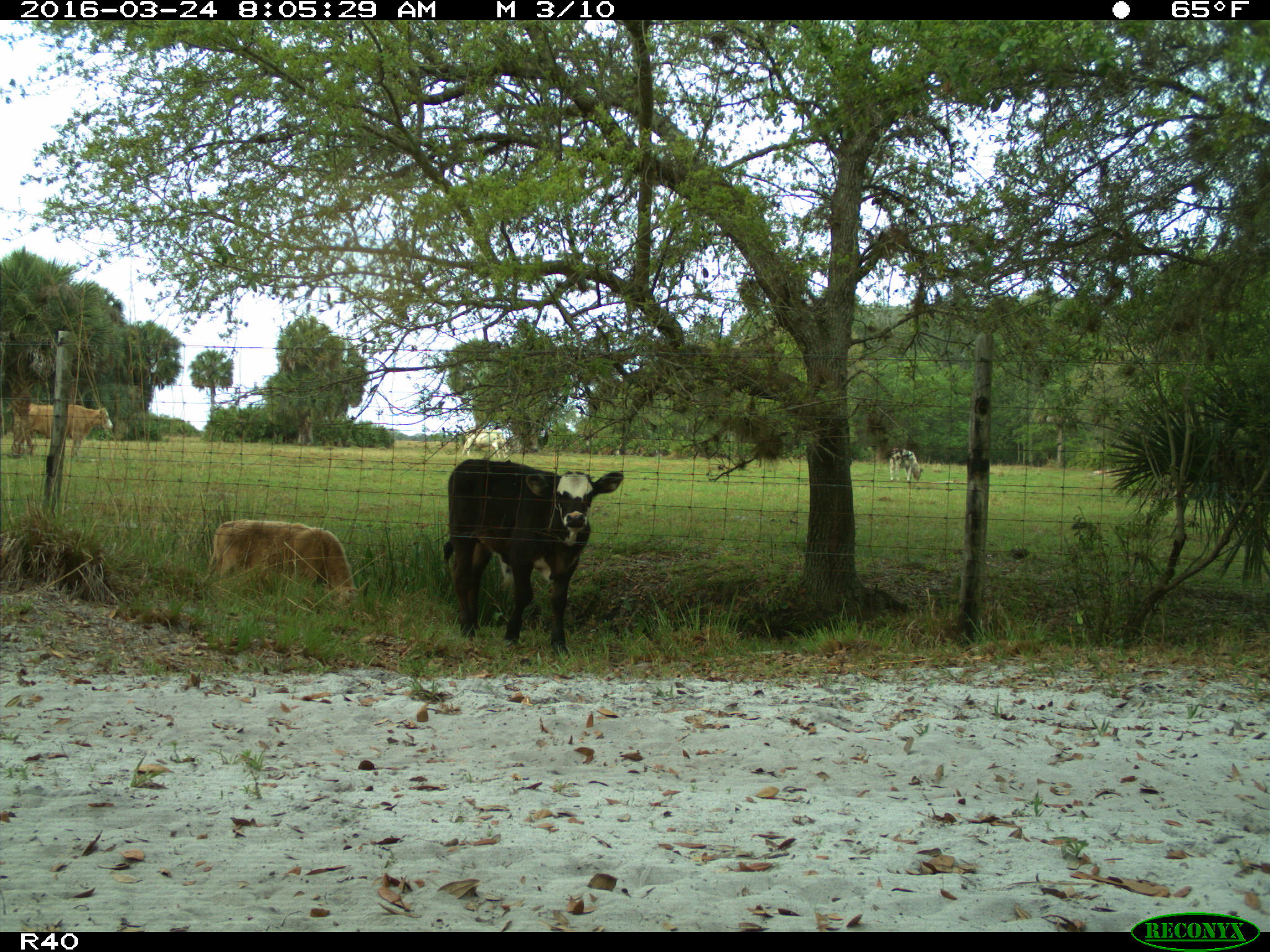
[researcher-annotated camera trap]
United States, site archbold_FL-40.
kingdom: Animalia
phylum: Chordata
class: Mammalia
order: Artiodactyla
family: Bovidae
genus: Bos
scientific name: Bos taurus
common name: domestic cow